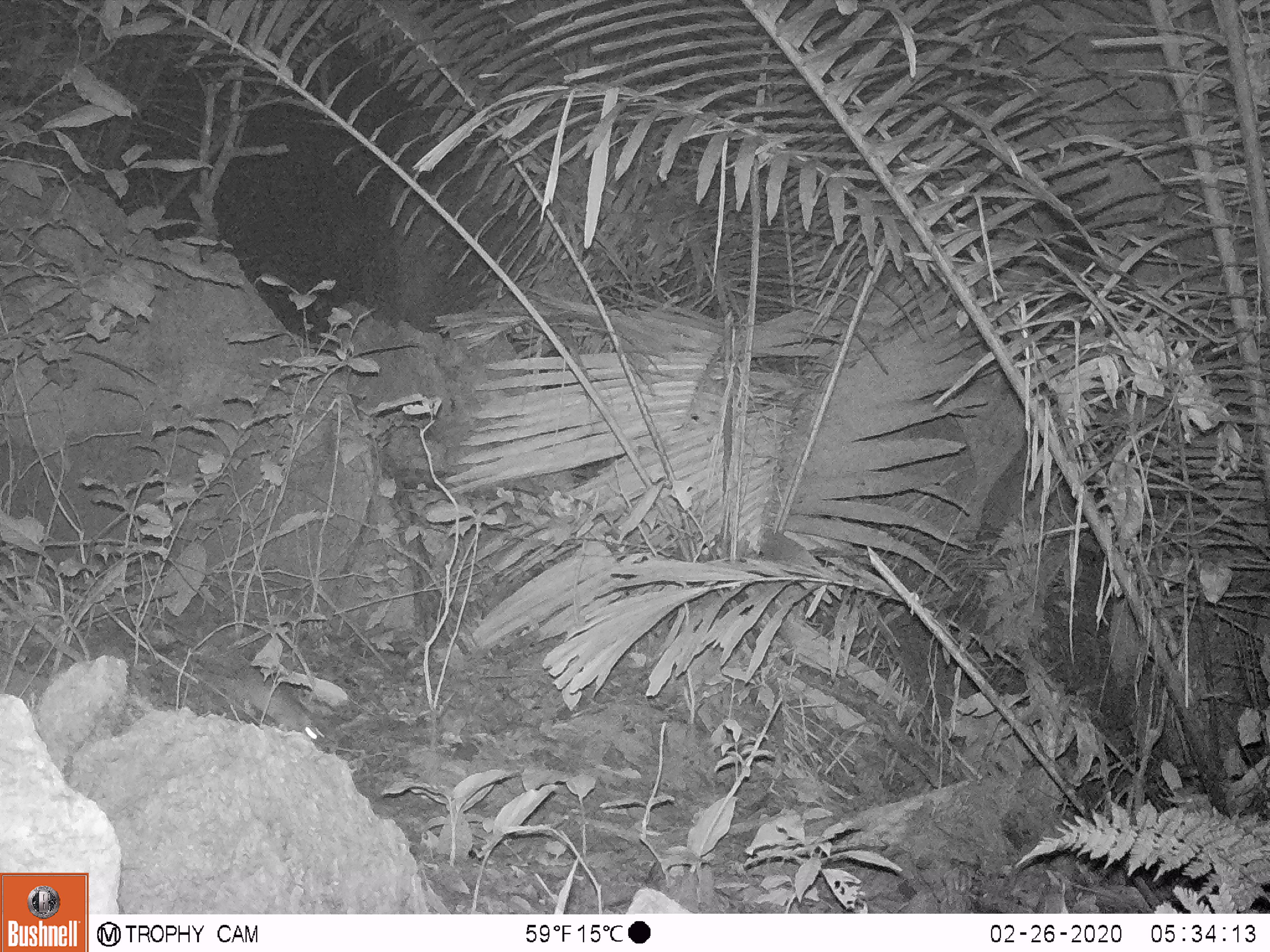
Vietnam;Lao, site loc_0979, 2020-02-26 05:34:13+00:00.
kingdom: Animalia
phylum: Chordata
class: Mammalia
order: Rodentia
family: Muridae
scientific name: Muridae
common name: old-world mice and rats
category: unidentified murid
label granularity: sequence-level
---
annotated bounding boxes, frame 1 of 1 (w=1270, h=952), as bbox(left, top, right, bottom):
unidentified murid: bbox(103, 603, 331, 746)